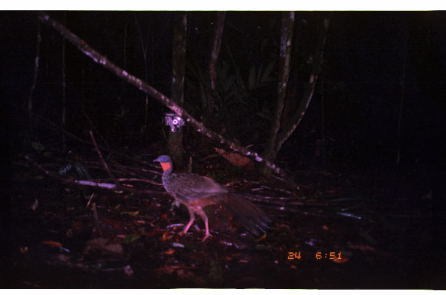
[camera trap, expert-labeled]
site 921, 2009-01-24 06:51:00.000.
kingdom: Animalia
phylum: Chordata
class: Aves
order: Galliformes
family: Cracidae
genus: Penelope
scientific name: Penelope jacquacu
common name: spix's guan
Penelope jacquacu (spix's guan).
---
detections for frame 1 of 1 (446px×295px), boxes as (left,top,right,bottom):
penelope jacquacu: (152,153,275,243)